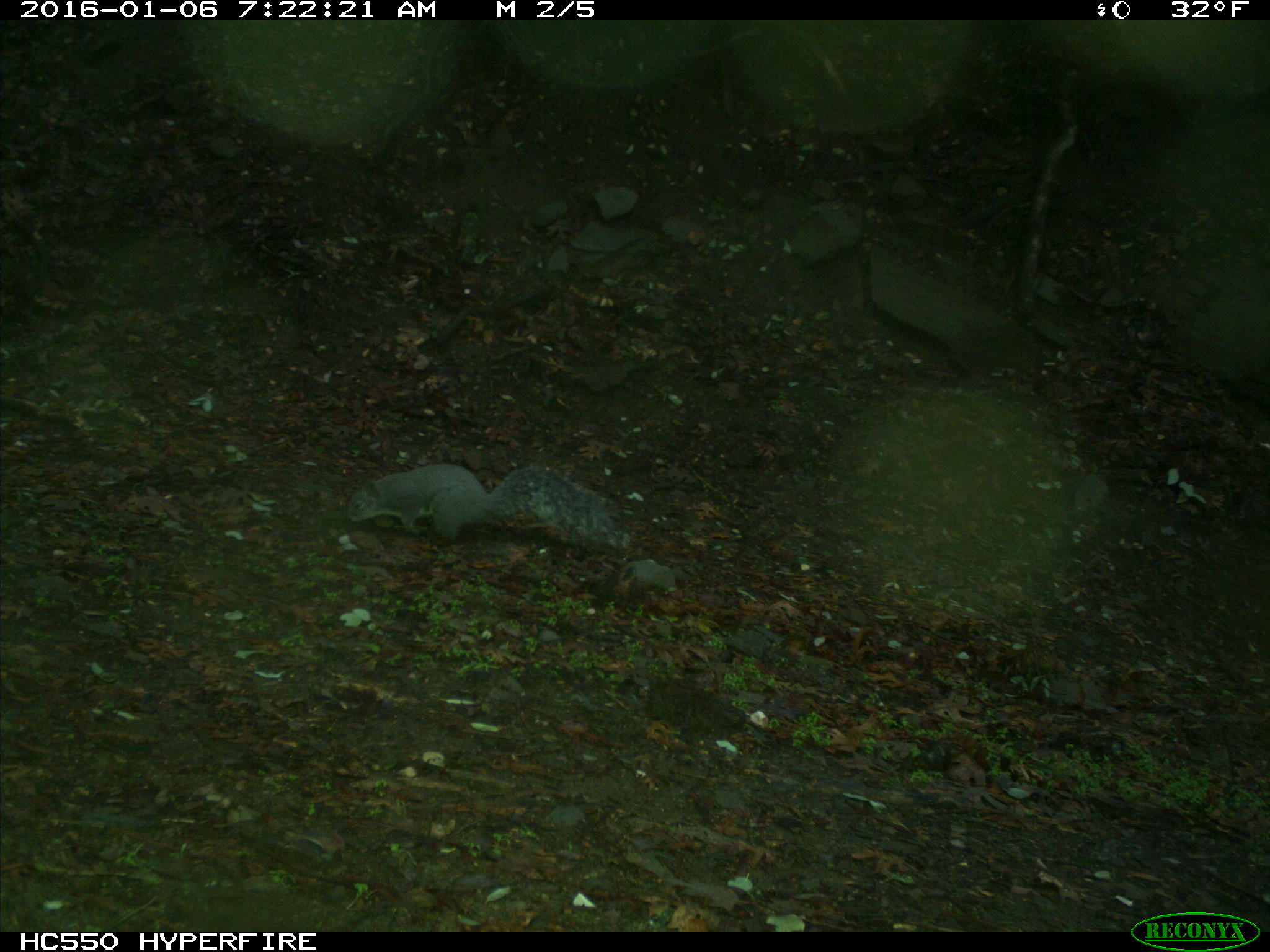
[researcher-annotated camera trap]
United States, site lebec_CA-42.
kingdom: Animalia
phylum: Chordata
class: Mammalia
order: Rodentia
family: Sciuridae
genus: Sciurus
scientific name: Sciurus carolinensis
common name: eastern gray squirrel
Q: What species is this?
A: Sciurus carolinensis (eastern gray squirrel).